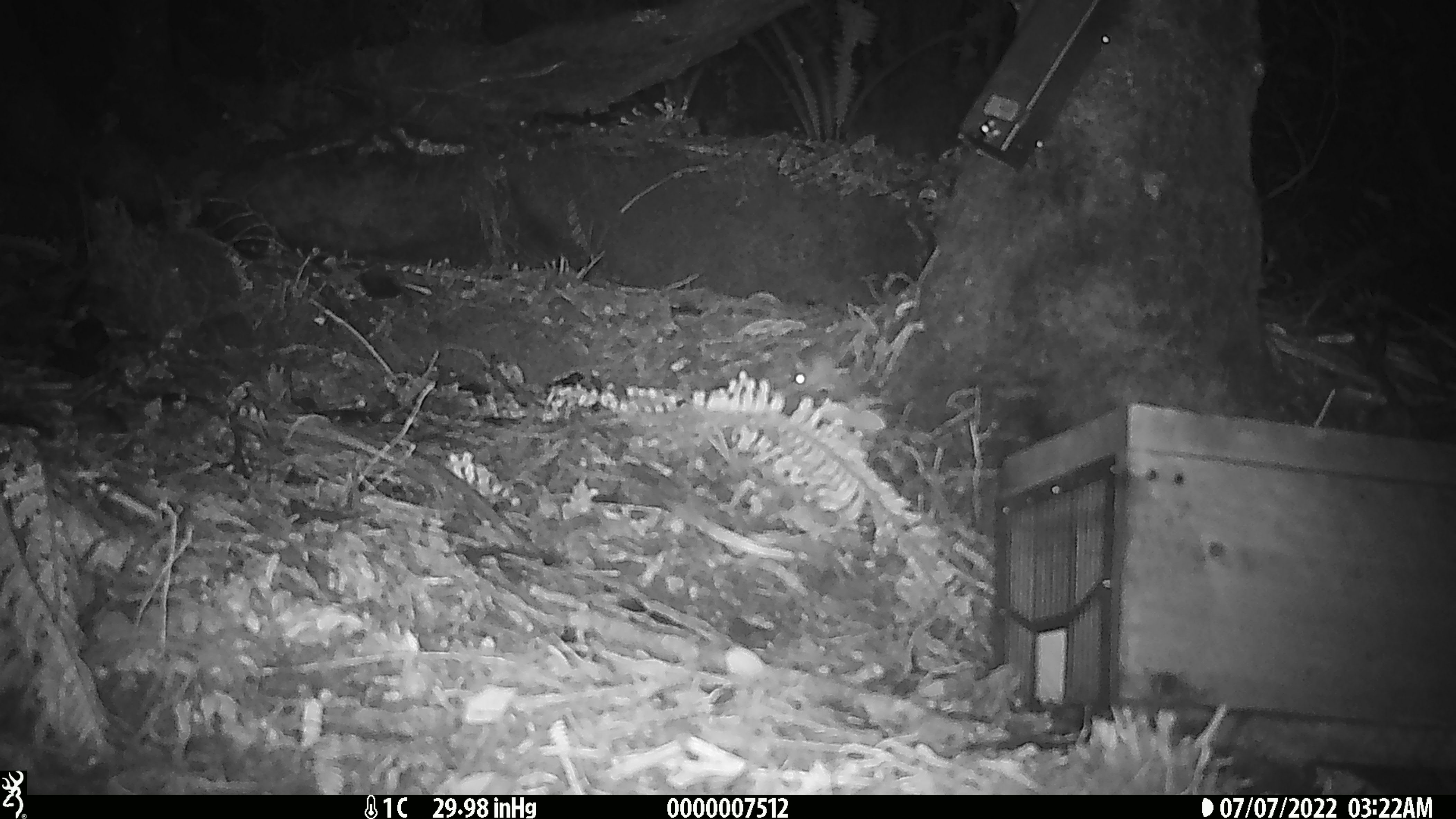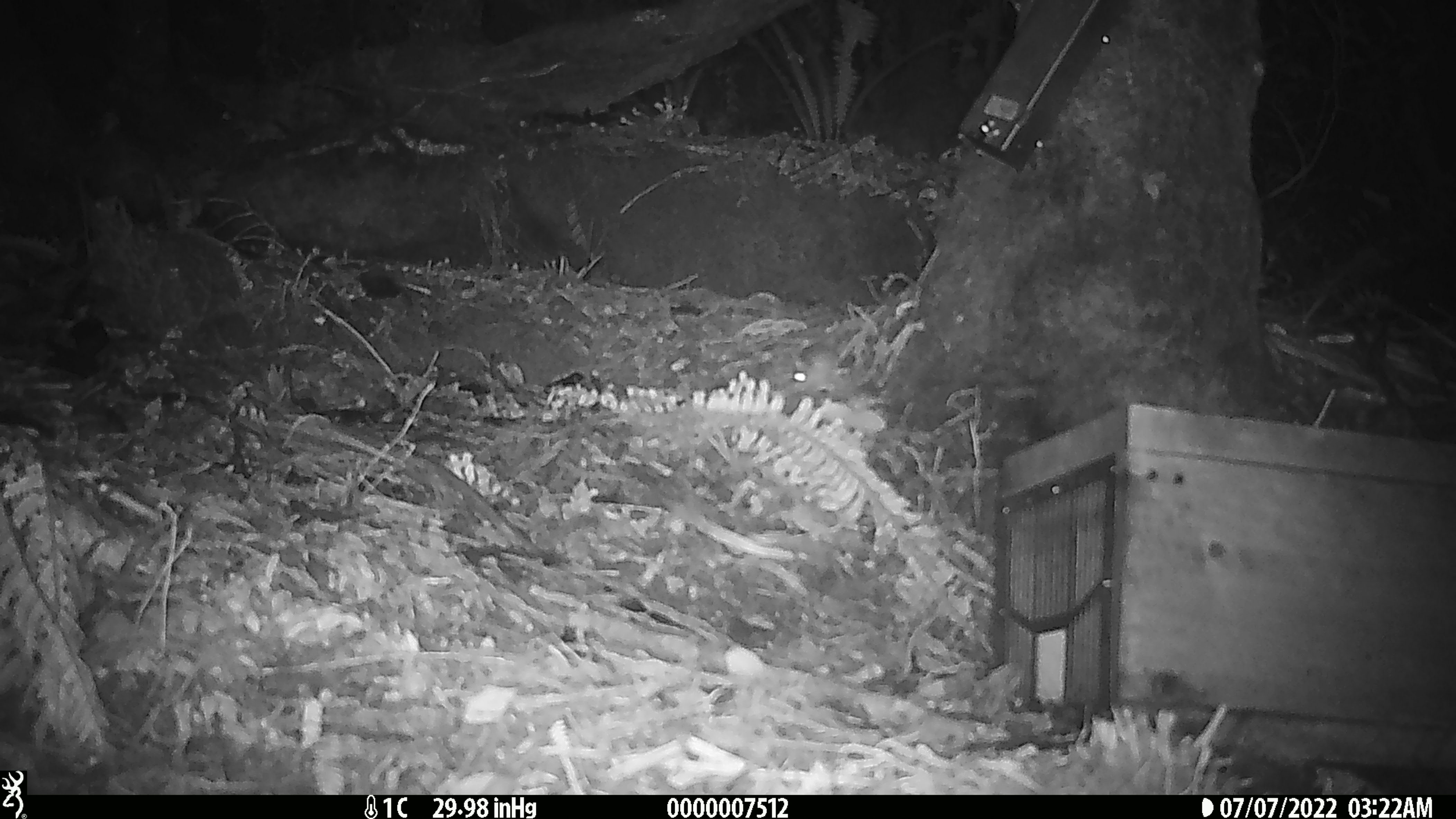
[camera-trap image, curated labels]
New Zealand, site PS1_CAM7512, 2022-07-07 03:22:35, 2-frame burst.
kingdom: Animalia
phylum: Chordata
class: Mammalia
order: Rodentia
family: Muridae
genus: Mus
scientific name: Mus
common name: mouse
Mouse (Mus).